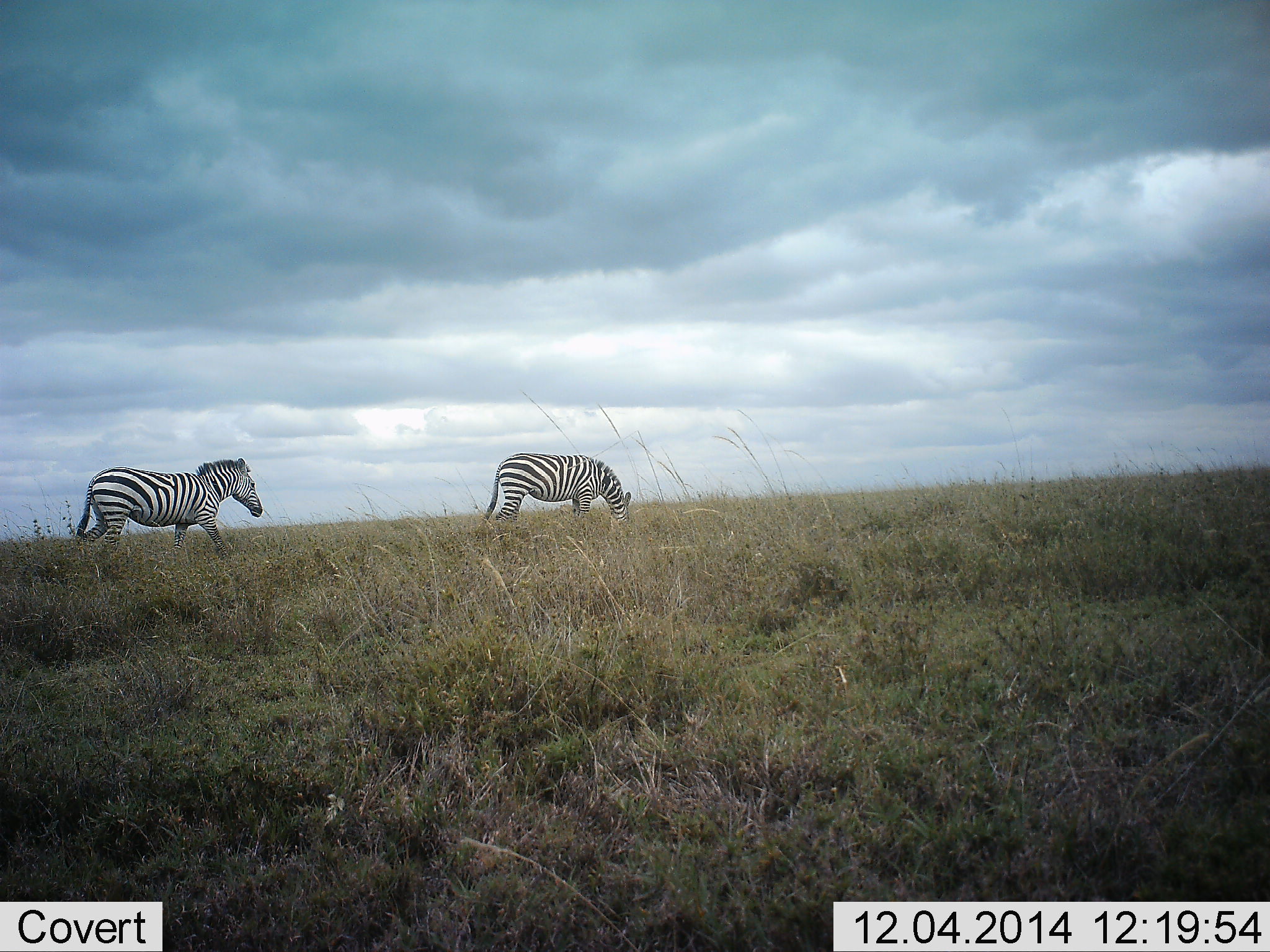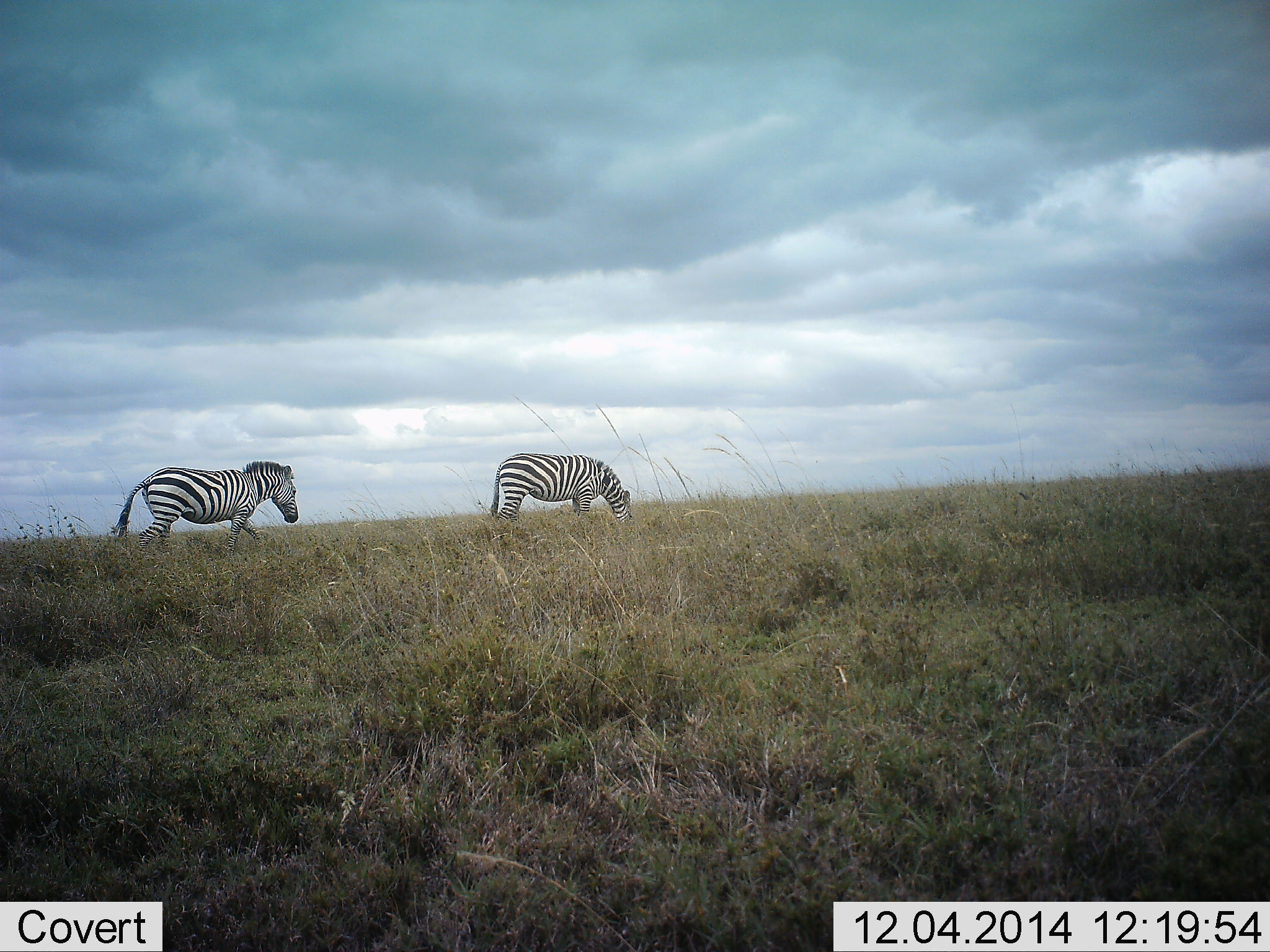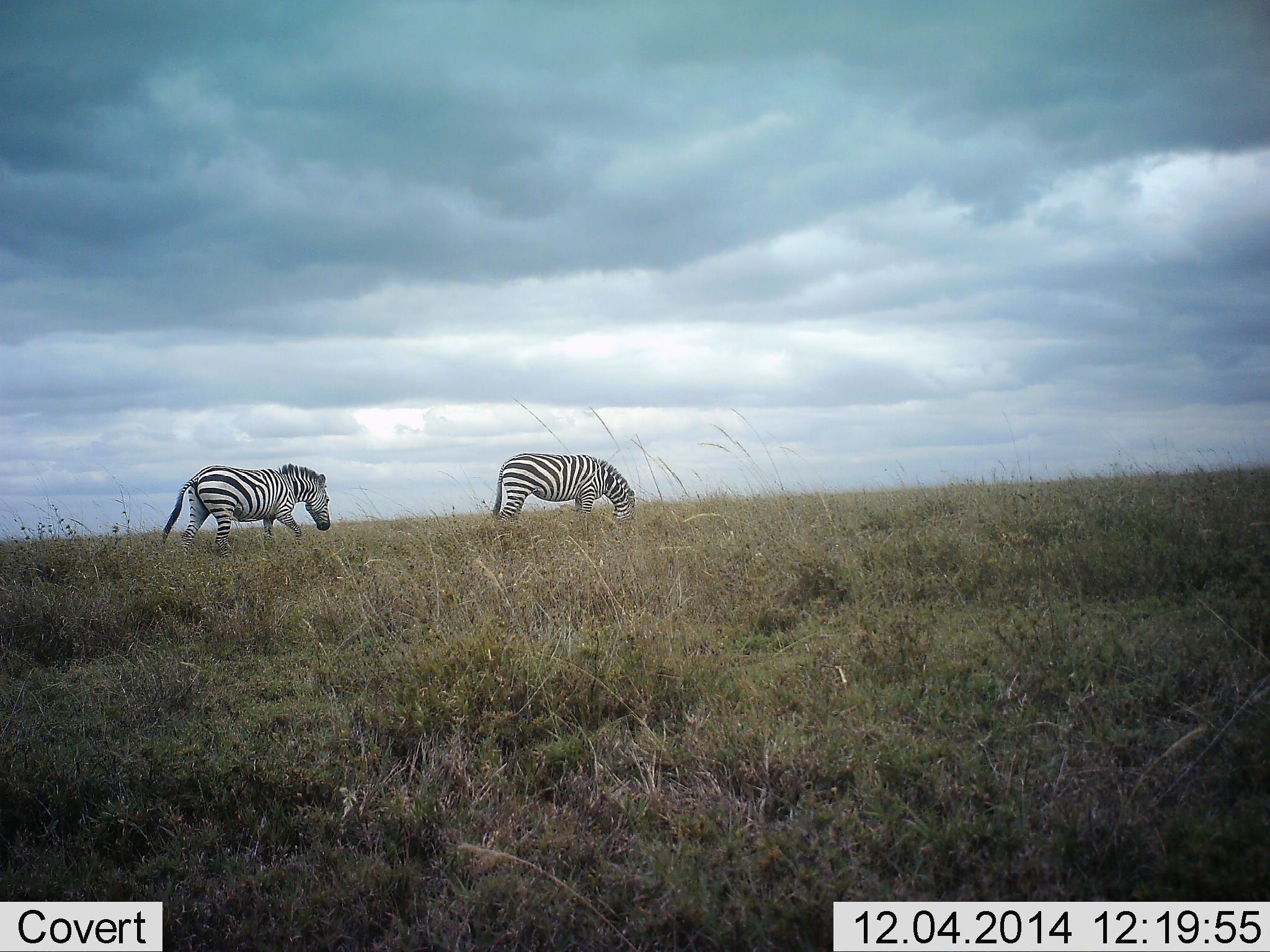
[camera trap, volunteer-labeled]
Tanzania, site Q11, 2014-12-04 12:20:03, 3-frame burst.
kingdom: Animalia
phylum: Chordata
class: Mammalia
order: Perissodactyla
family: Equidae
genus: Equus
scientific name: Equus quagga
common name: plains zebra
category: zebra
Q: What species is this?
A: Zebra (plains zebra) (Equus quagga).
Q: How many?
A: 2.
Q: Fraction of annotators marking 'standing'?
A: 30%.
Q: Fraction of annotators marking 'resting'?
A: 0%.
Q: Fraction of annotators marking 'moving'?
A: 90%.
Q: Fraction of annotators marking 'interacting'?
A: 0%.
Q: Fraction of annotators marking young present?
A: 0%.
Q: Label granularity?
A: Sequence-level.